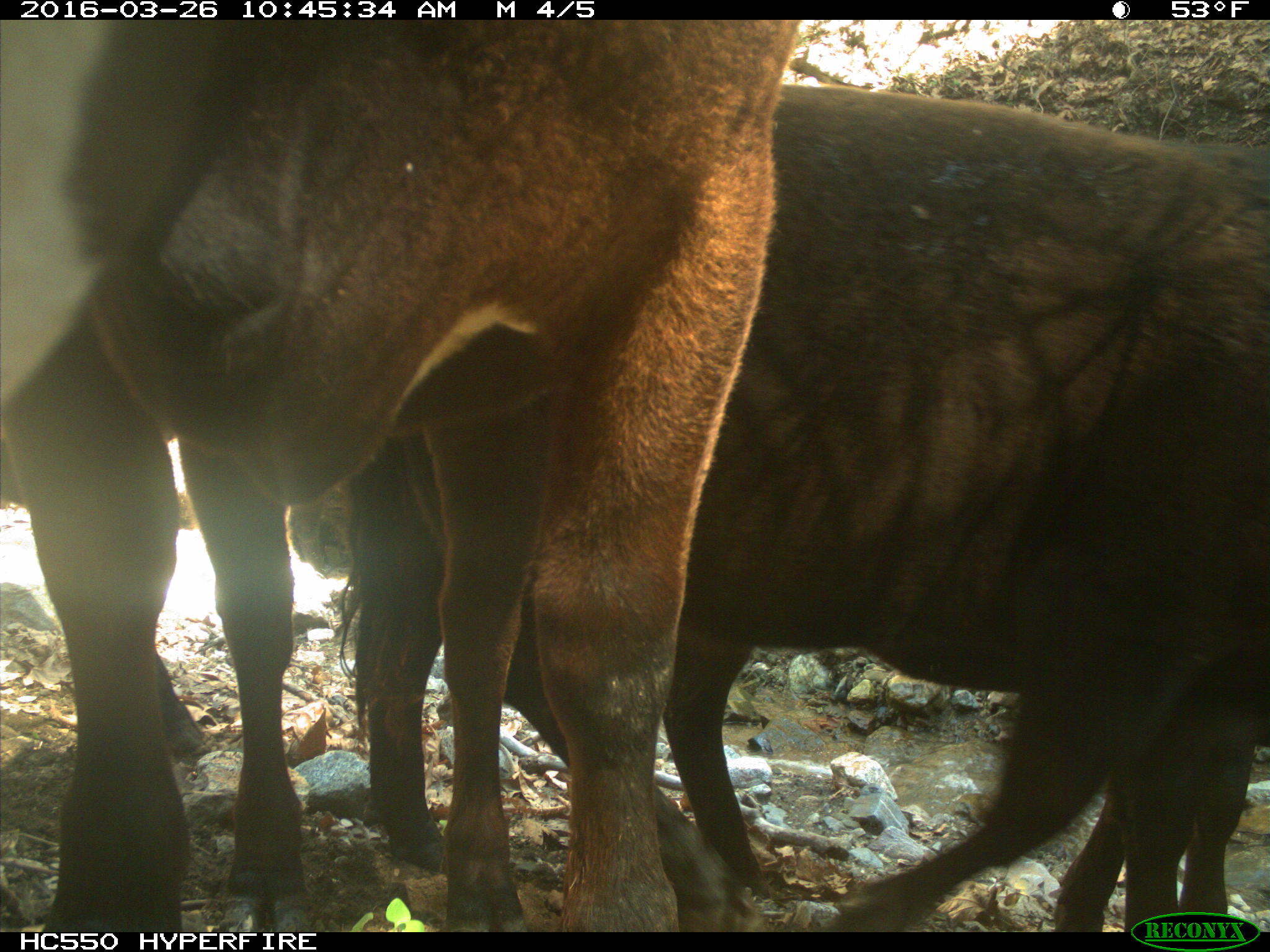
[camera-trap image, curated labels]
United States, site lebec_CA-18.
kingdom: Animalia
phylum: Chordata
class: Mammalia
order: Artiodactyla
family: Bovidae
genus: Bos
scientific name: Bos taurus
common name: domestic cow